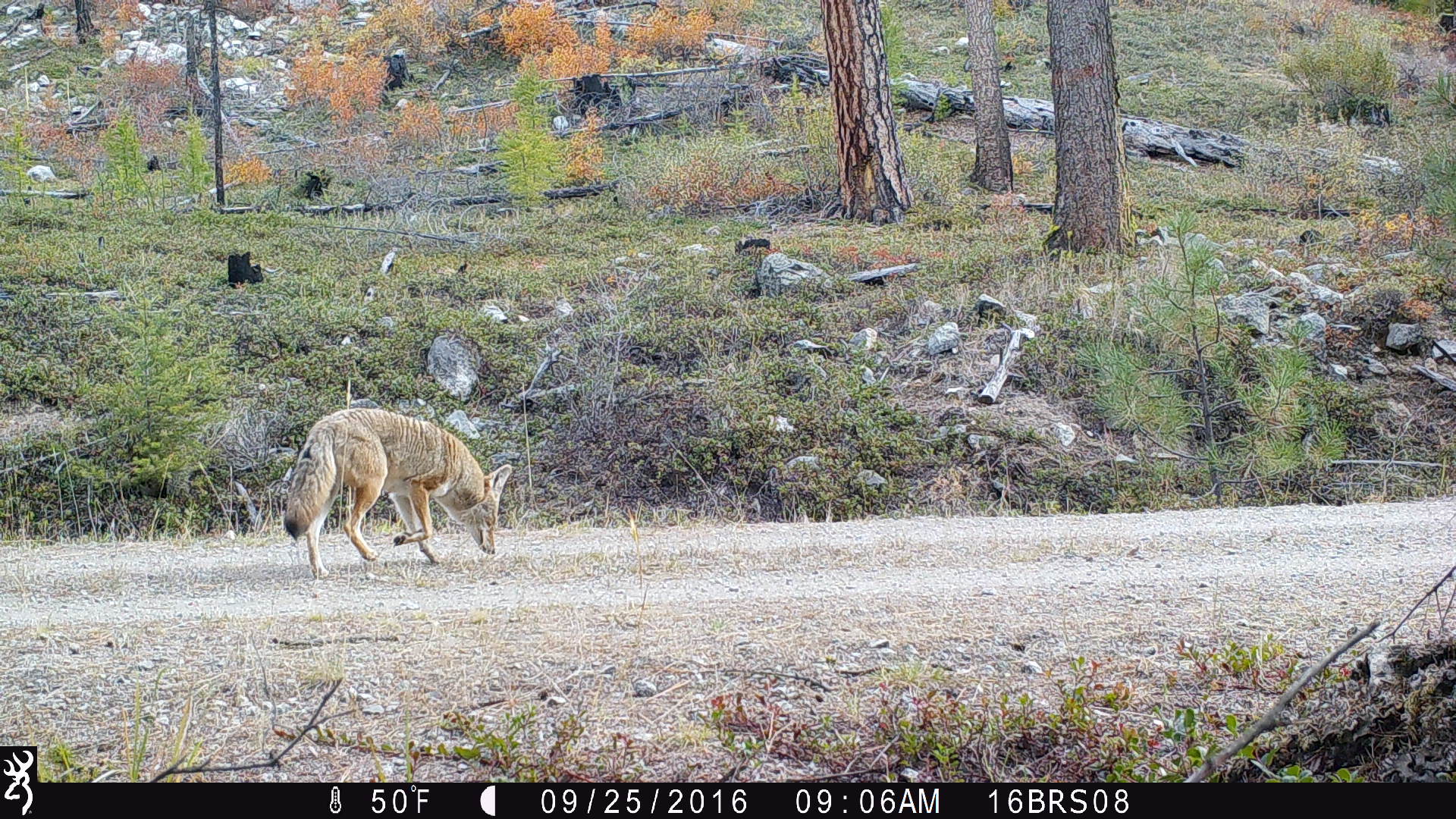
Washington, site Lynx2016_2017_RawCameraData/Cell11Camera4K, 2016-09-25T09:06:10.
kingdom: Animalia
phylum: Chordata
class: Mammalia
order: Carnivora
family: Canidae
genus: Canis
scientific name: Canis latrans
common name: coyote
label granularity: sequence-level